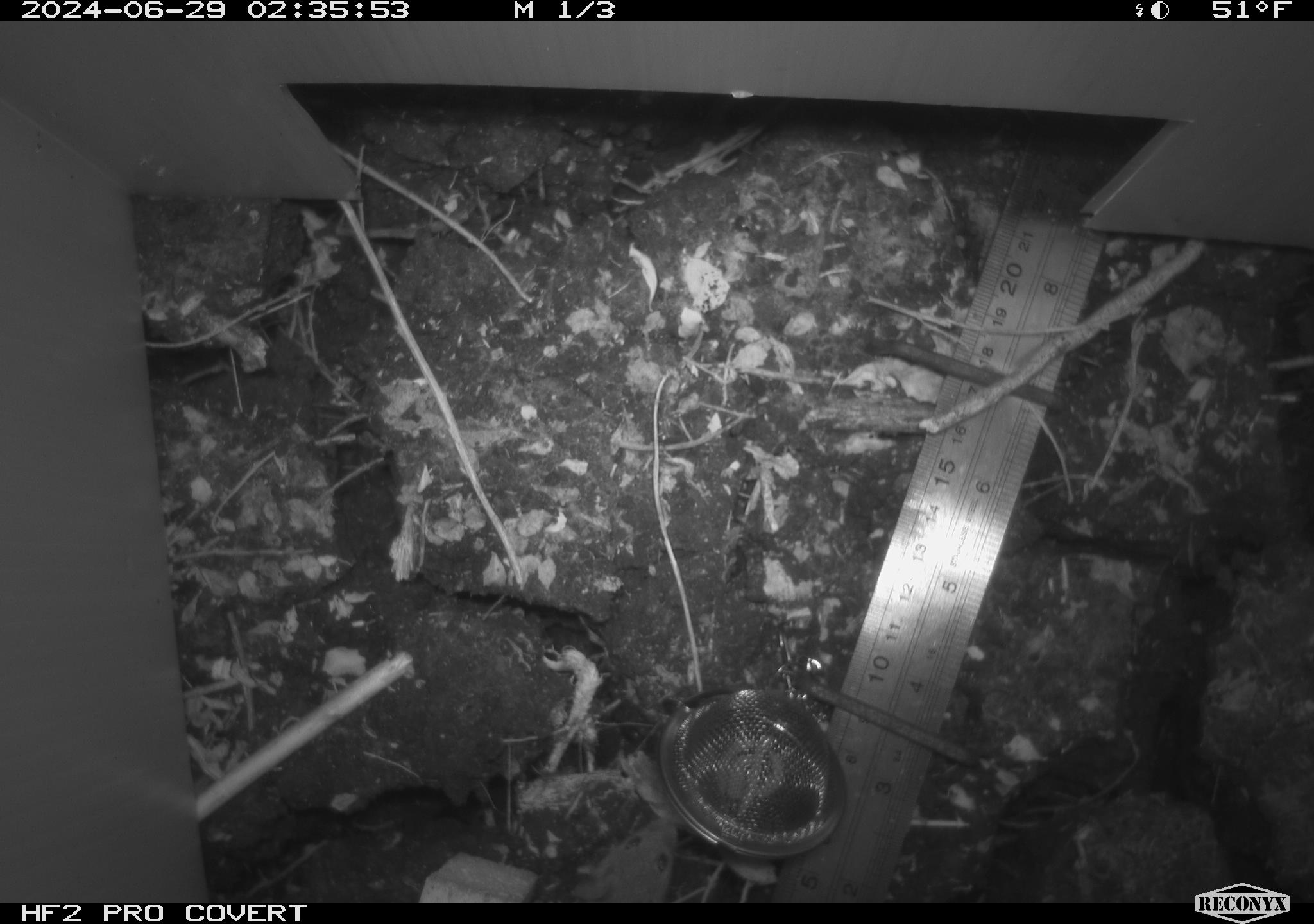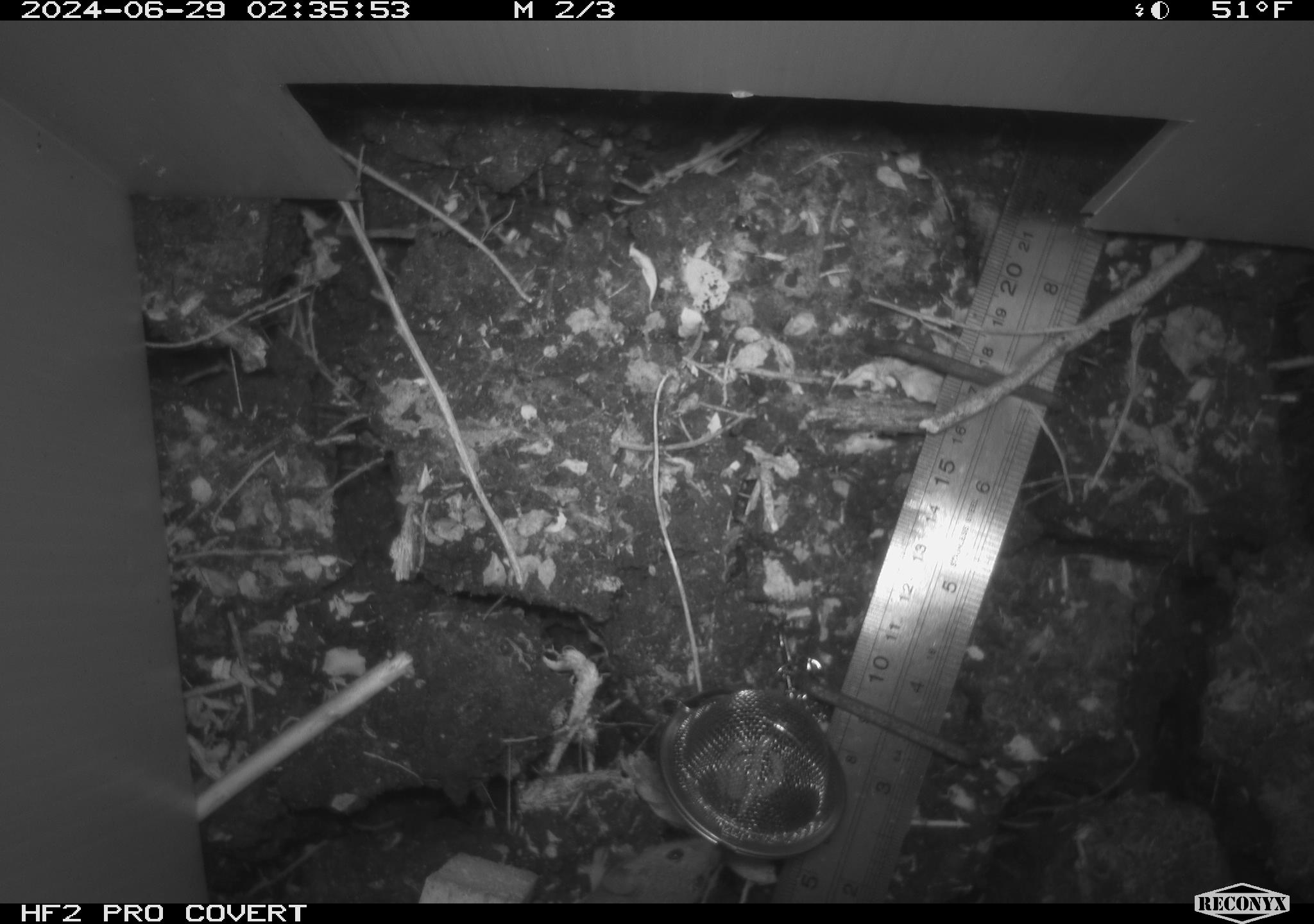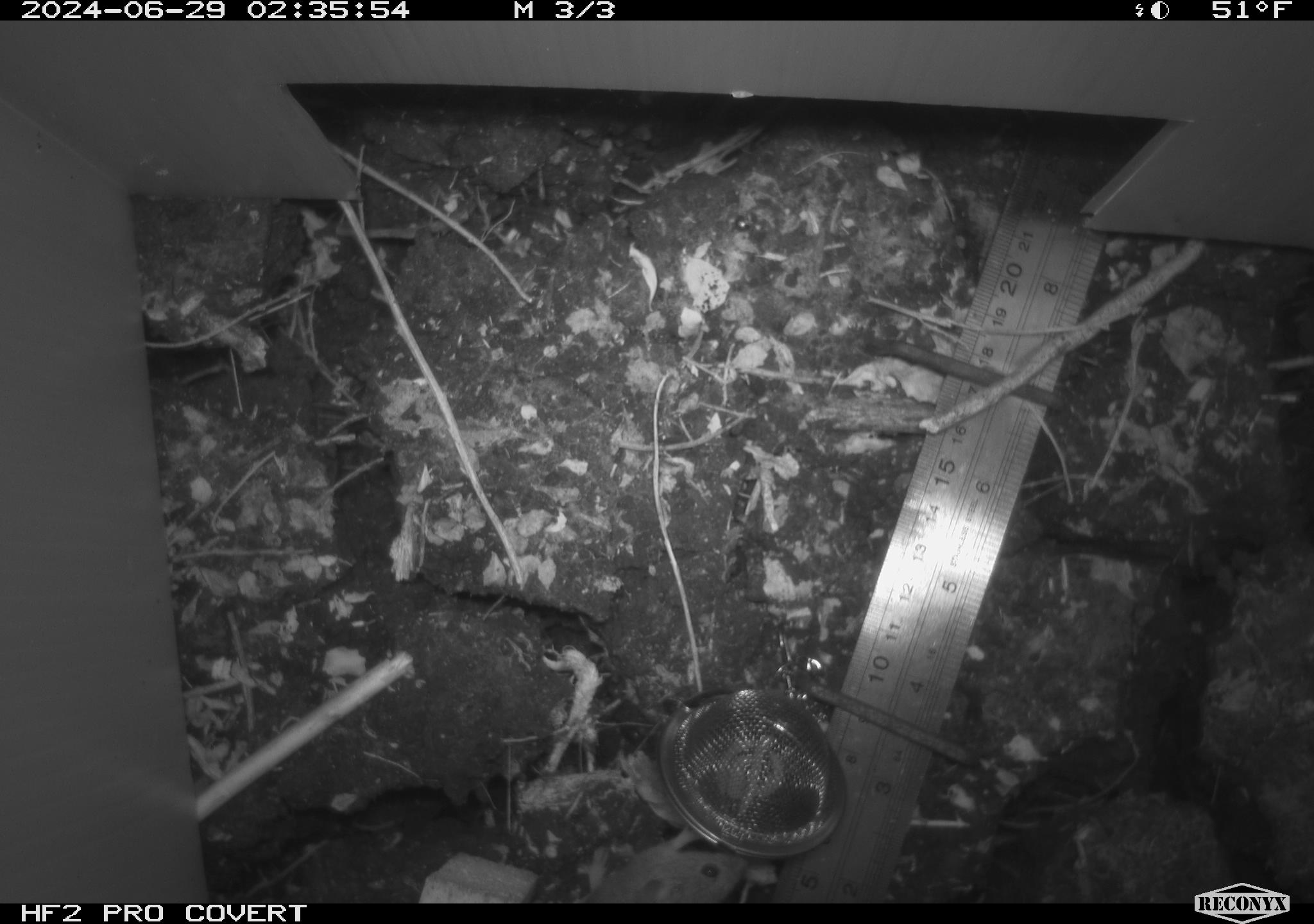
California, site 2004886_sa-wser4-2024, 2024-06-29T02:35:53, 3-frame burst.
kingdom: Animalia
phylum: Chordata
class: Mammalia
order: Rodentia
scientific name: Rodentia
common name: mouse species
Mouse species (Rodentia).